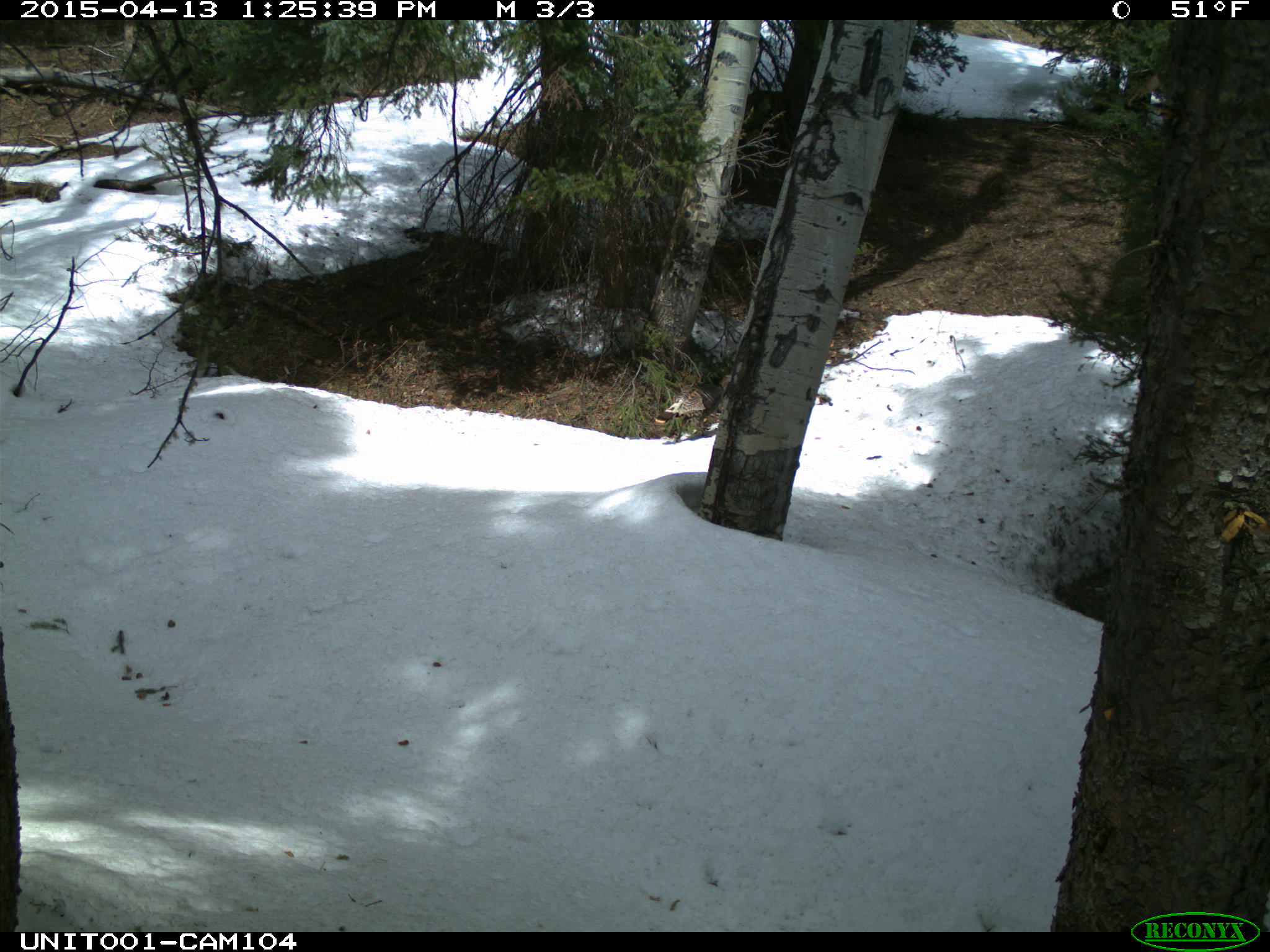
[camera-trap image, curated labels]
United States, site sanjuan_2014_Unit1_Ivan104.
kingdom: Animalia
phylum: Chordata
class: Aves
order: Galliformes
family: Phasianidae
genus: Meleagris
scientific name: Meleagris gallopavo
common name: wild turkey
Meleagris gallopavo (wild turkey).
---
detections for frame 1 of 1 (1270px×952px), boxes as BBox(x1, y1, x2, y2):
animal: BBox(654, 372, 733, 444)